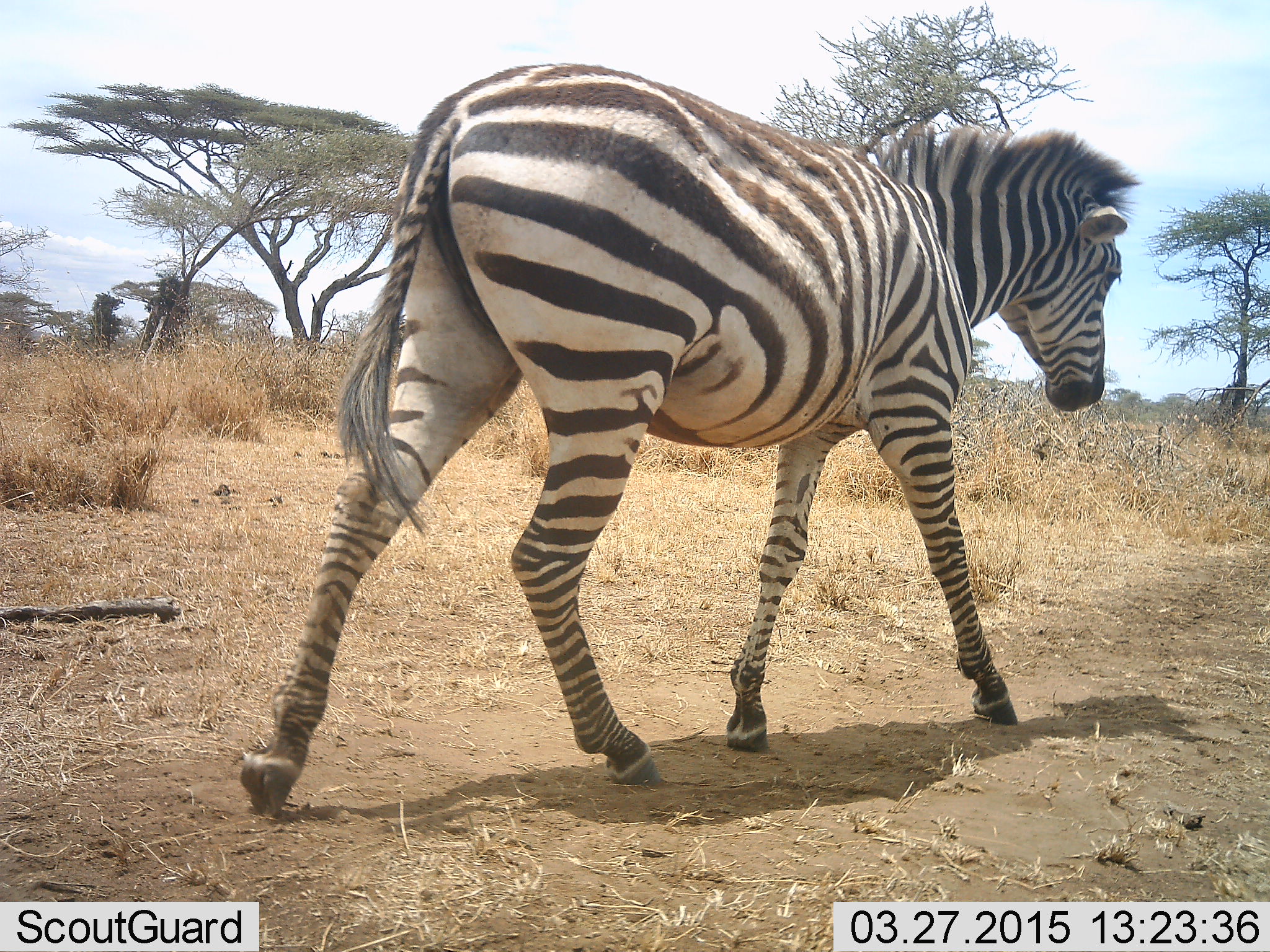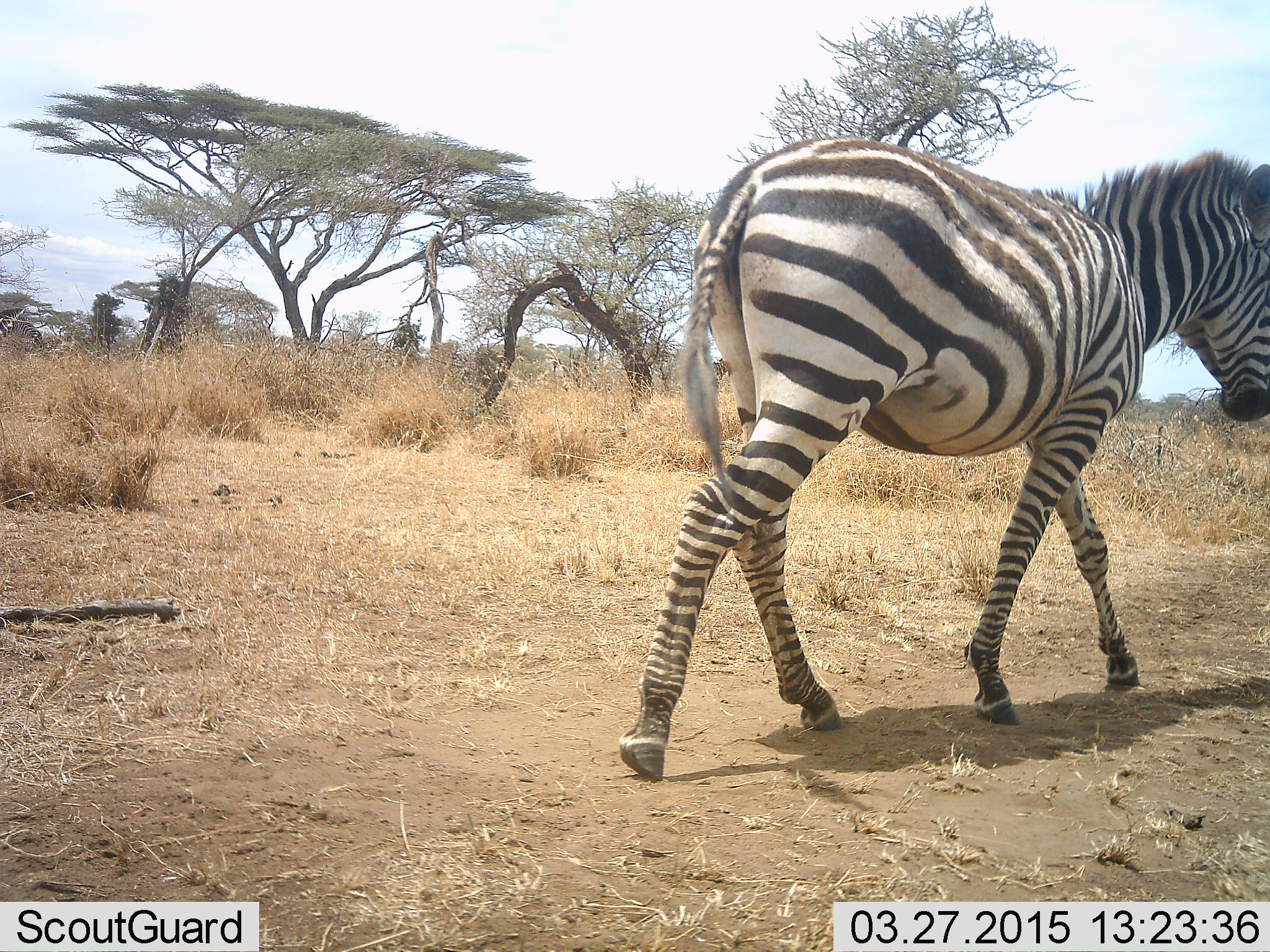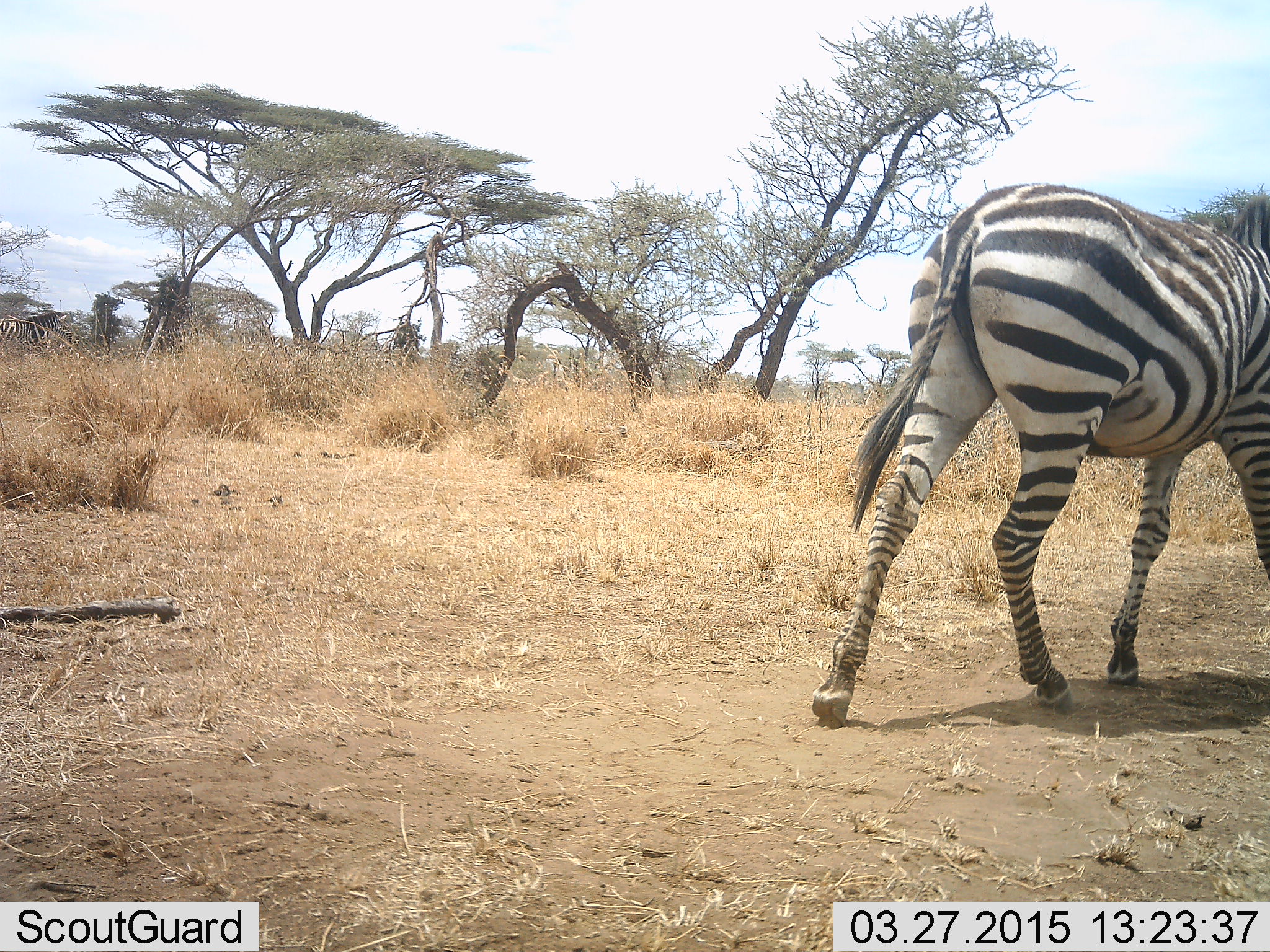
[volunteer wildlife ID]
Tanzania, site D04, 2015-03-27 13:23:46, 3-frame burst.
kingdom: Animalia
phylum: Chordata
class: Mammalia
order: Perissodactyla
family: Equidae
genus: Equus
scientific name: Equus quagga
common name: plains zebra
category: zebra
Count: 1.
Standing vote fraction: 20%.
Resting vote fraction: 0%.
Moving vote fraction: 90%.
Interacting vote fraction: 0%.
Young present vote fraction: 0%.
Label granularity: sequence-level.